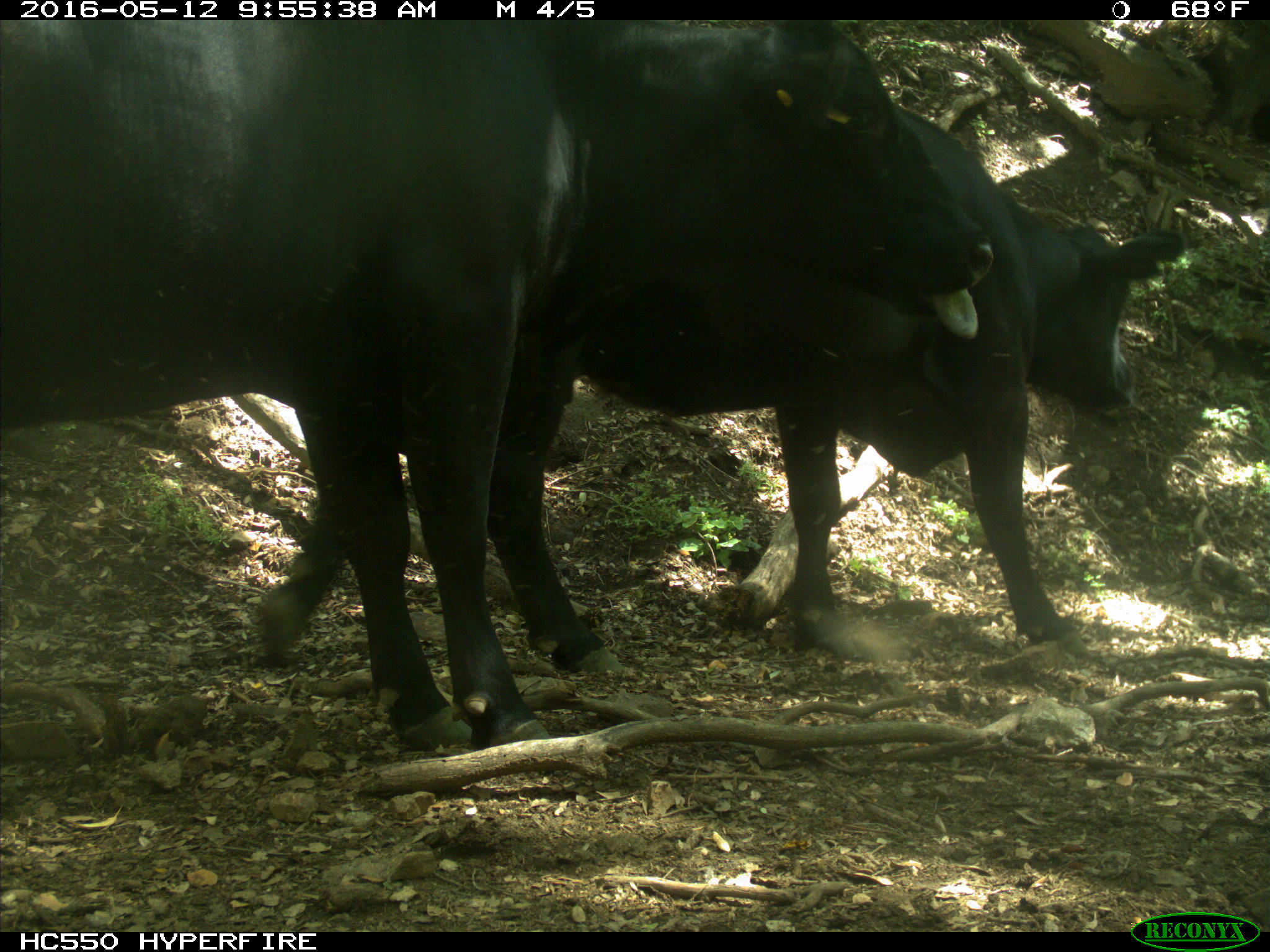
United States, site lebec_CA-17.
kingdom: Animalia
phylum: Chordata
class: Mammalia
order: Artiodactyla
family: Bovidae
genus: Bos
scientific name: Bos taurus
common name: domestic cow